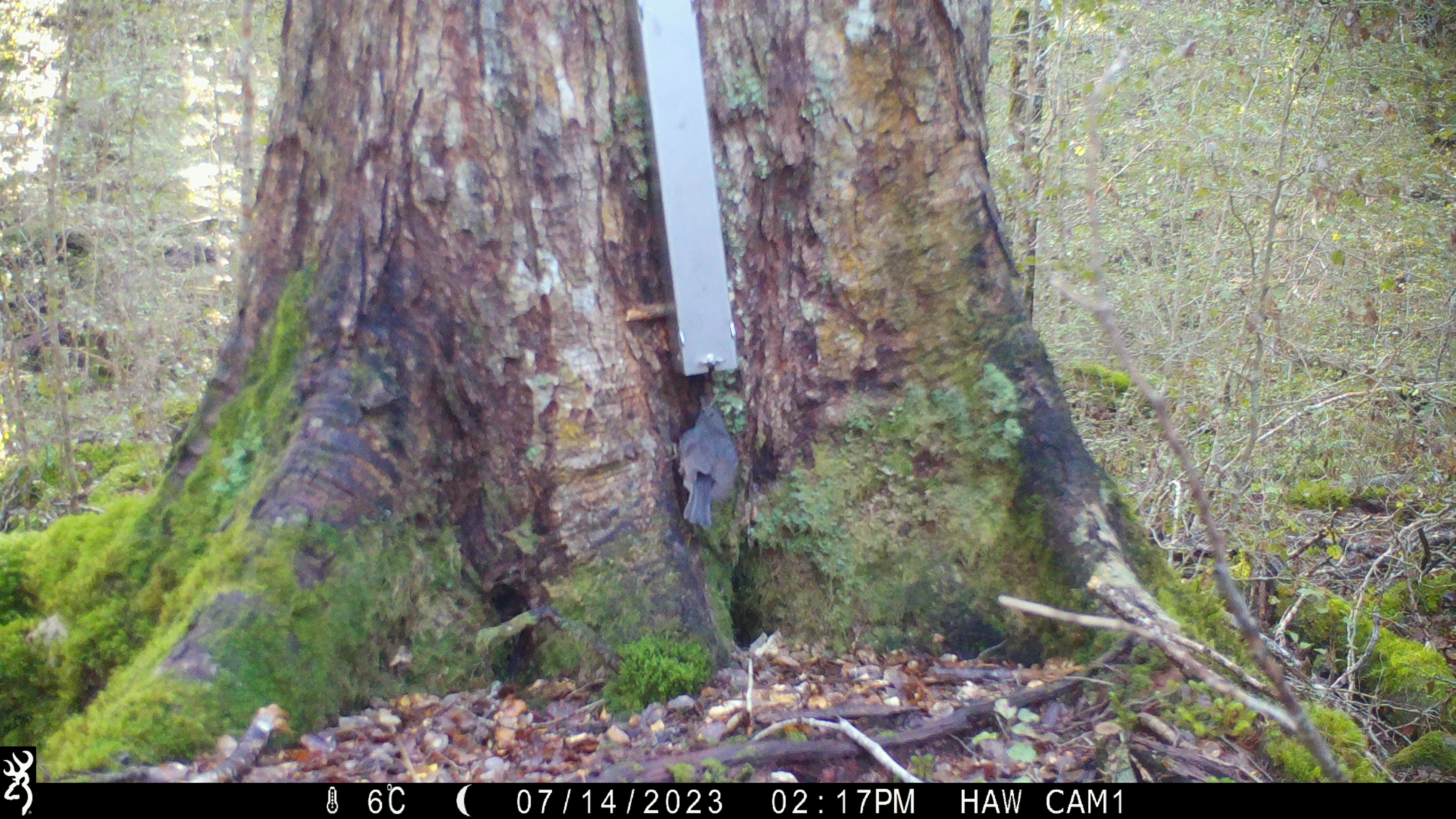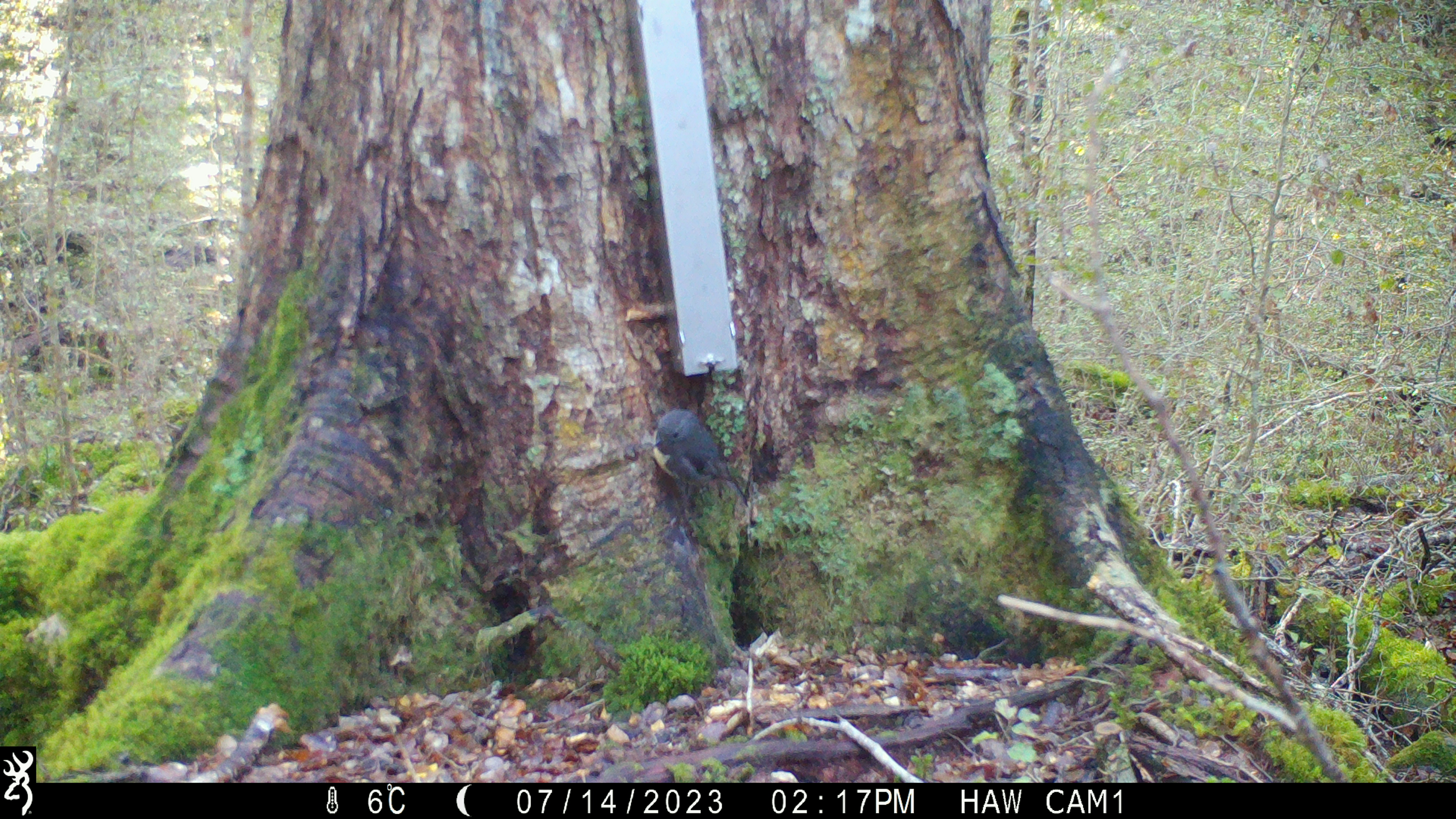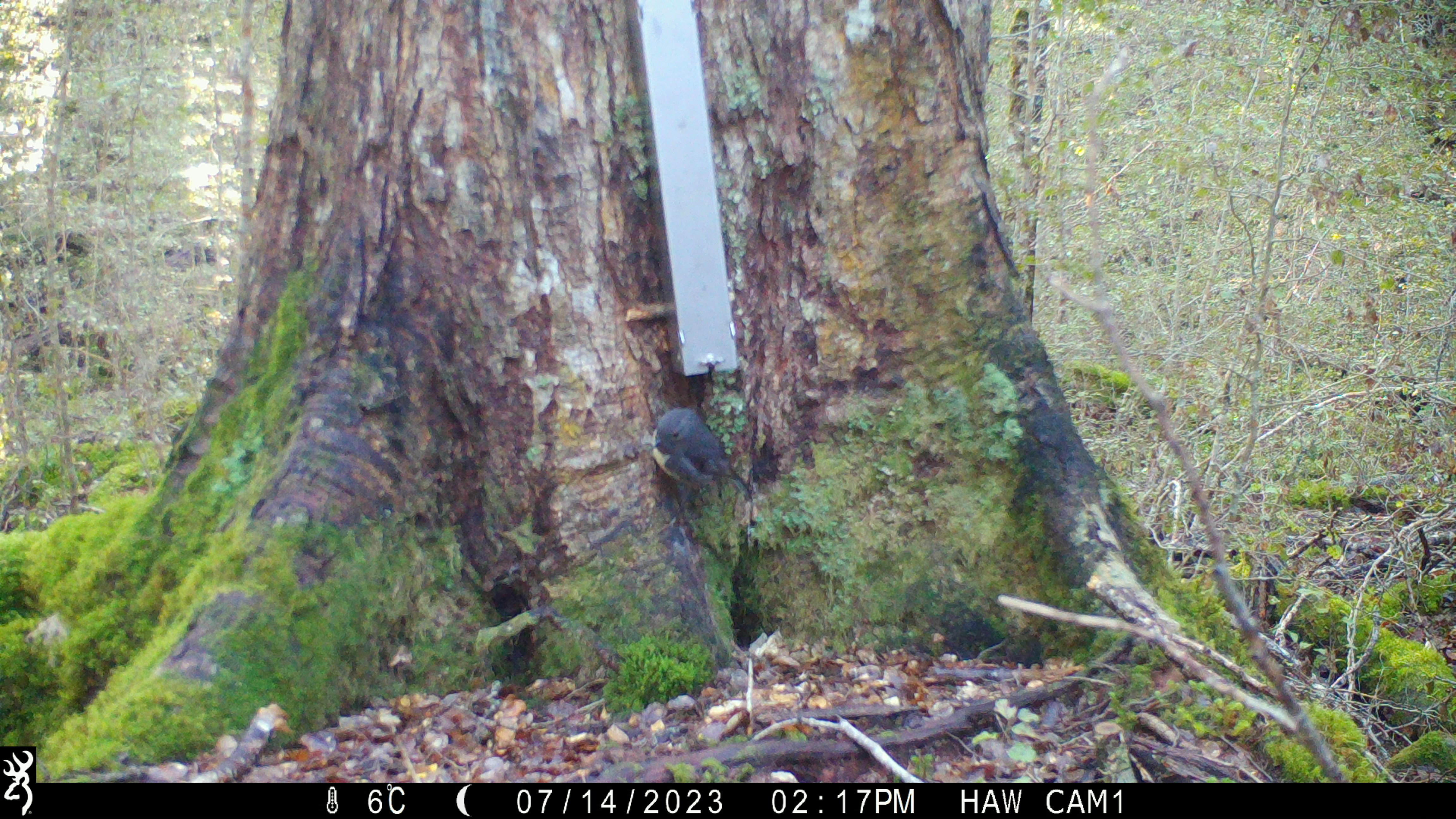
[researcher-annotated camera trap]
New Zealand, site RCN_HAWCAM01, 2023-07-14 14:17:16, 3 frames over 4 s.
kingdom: Animalia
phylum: Chordata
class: Aves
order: Passeriformes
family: Petroicidae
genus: Petroica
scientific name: Petroica australis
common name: new zealand robin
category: robin